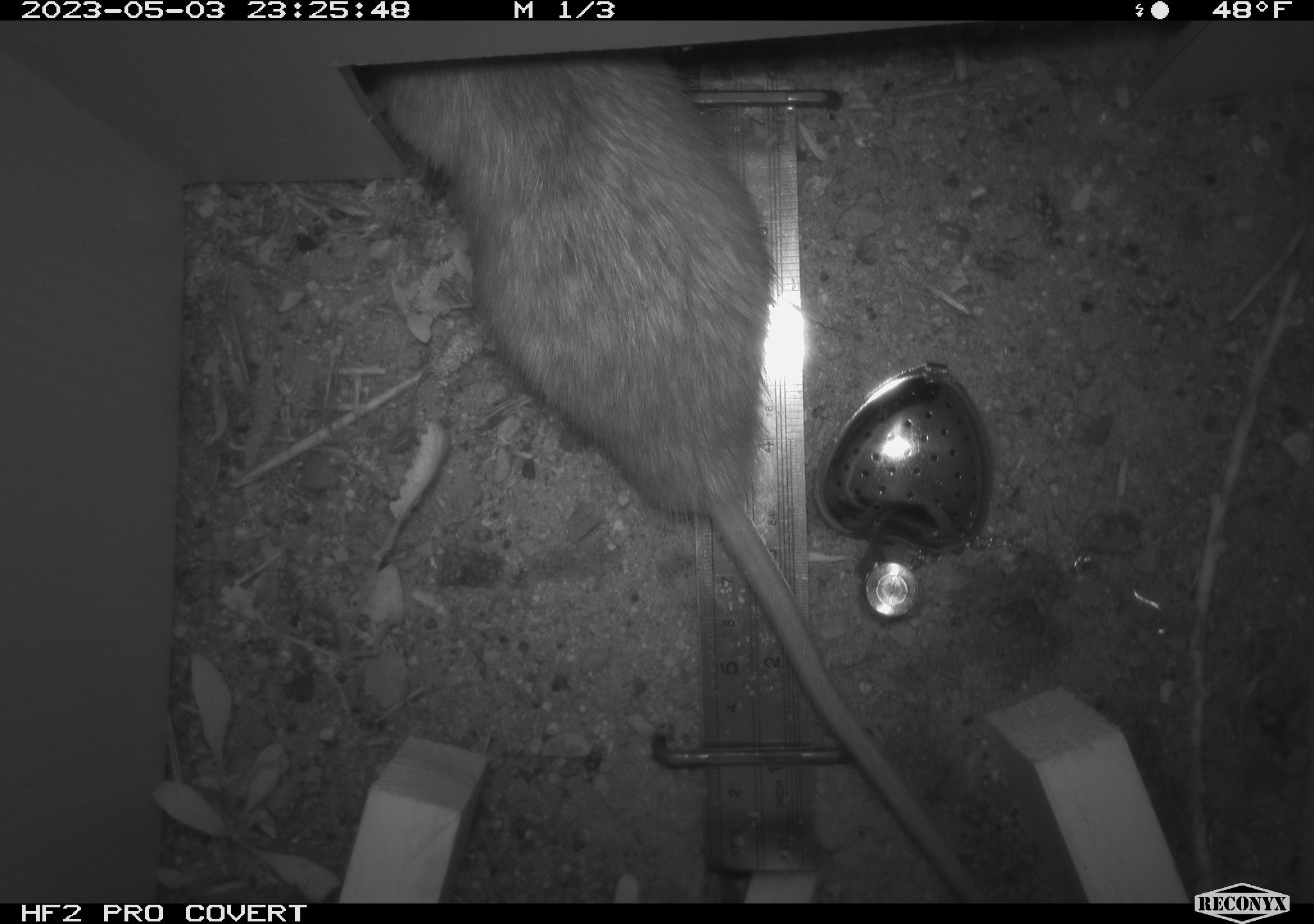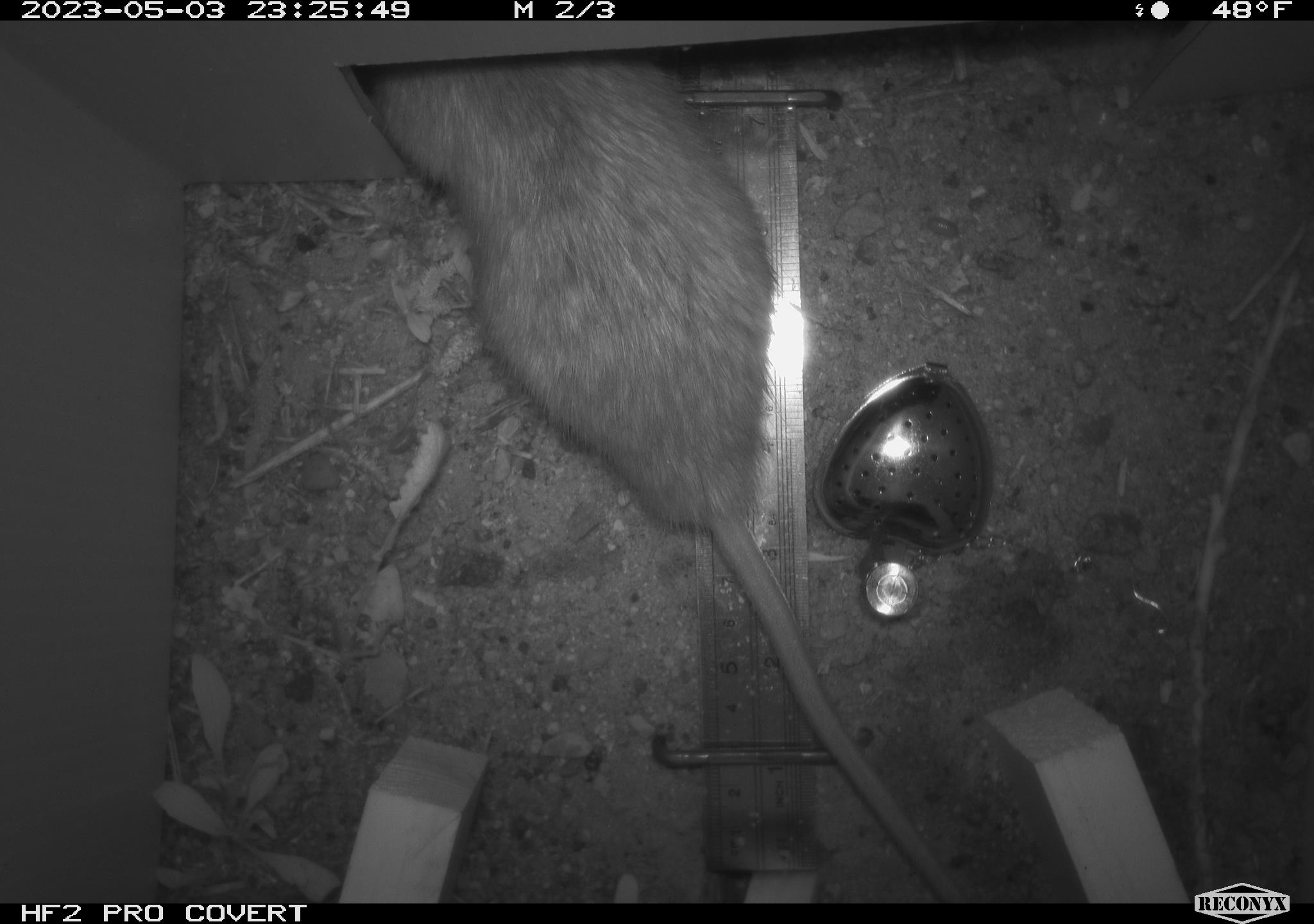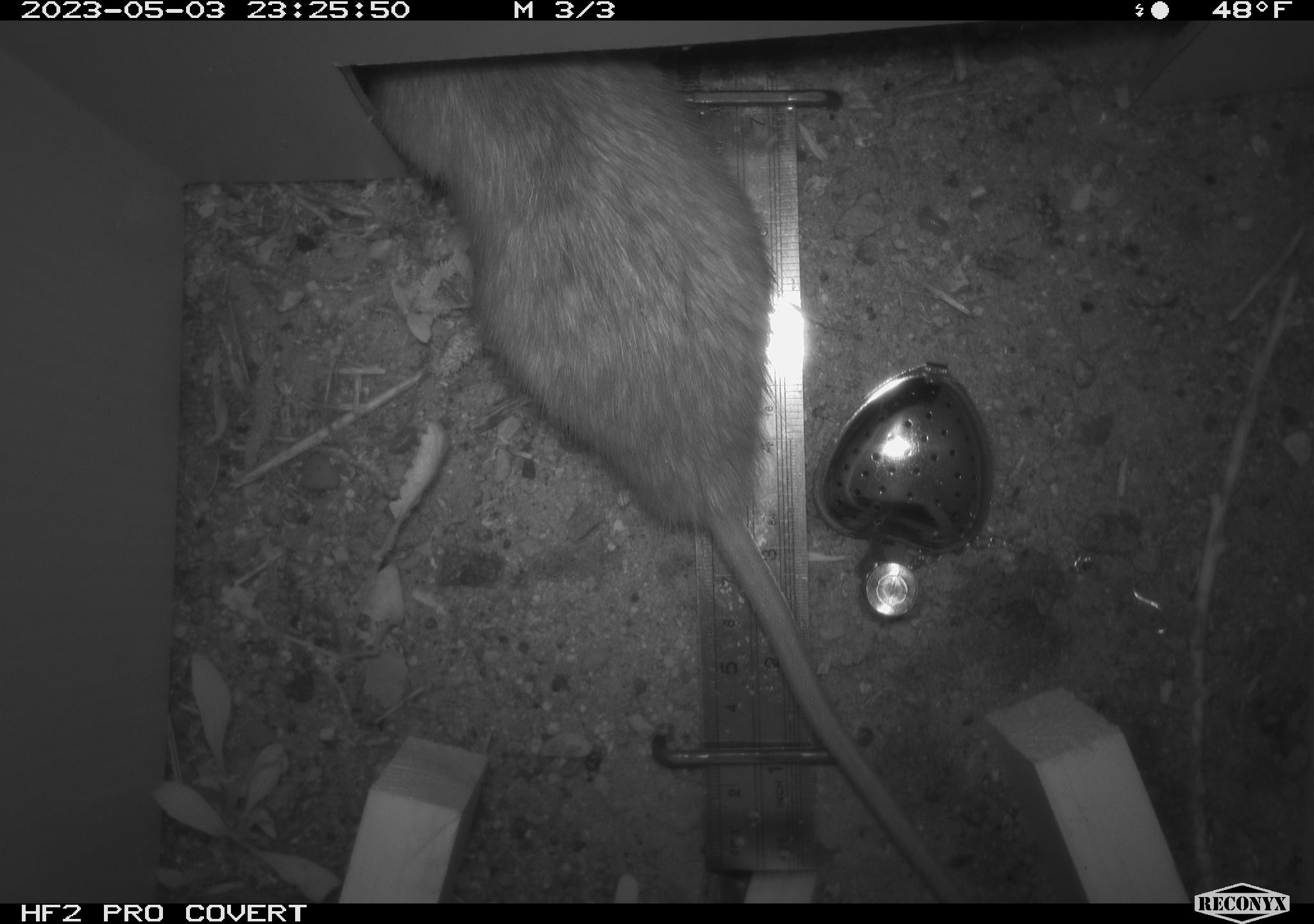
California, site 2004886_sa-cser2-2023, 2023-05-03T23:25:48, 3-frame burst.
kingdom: Animalia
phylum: Chordata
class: Mammalia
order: Rodentia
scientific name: Rodentia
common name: woodrat or rat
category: woodrat or rat species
Woodrat or rat species (woodrat or rat) (Rodentia).